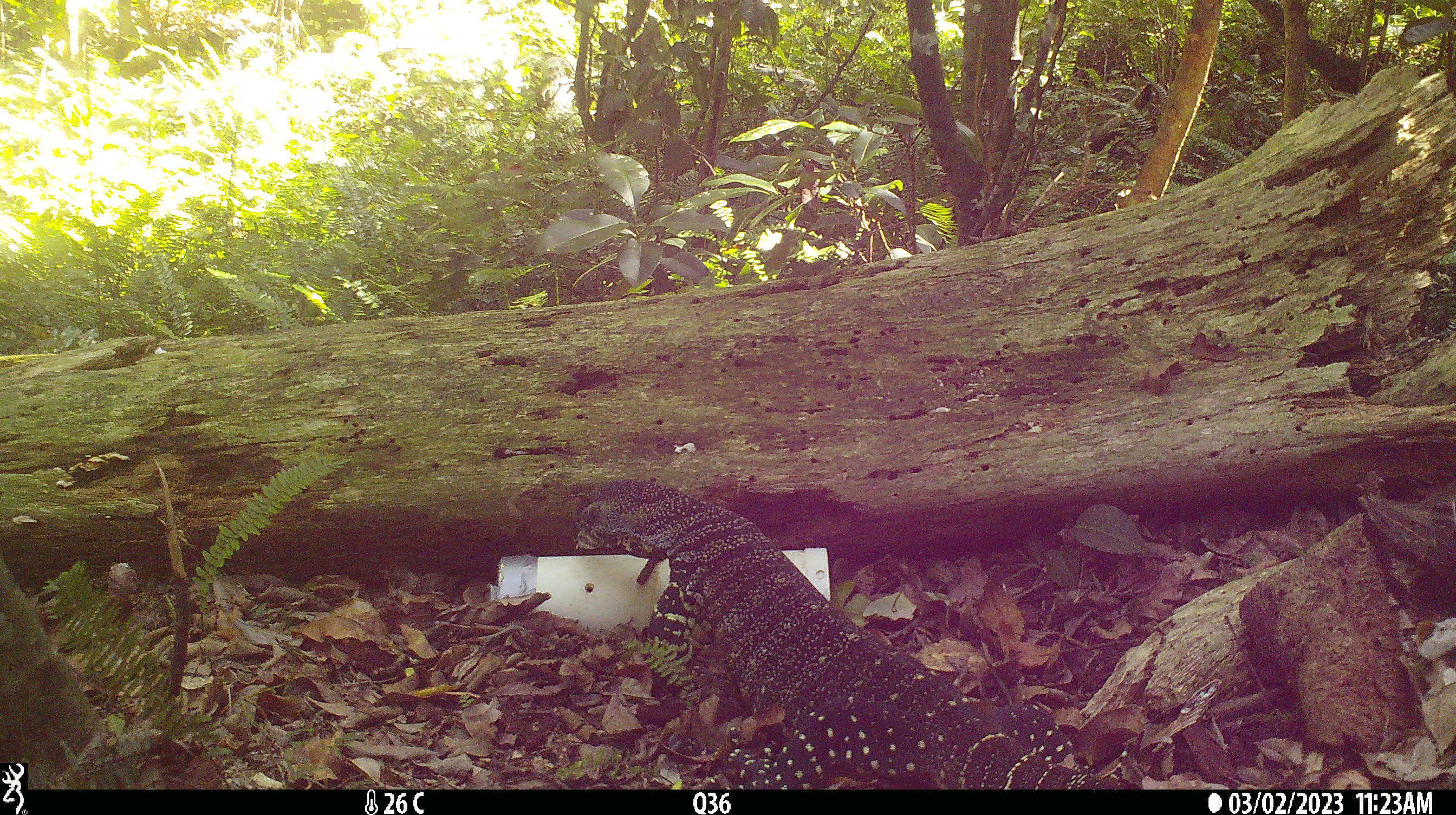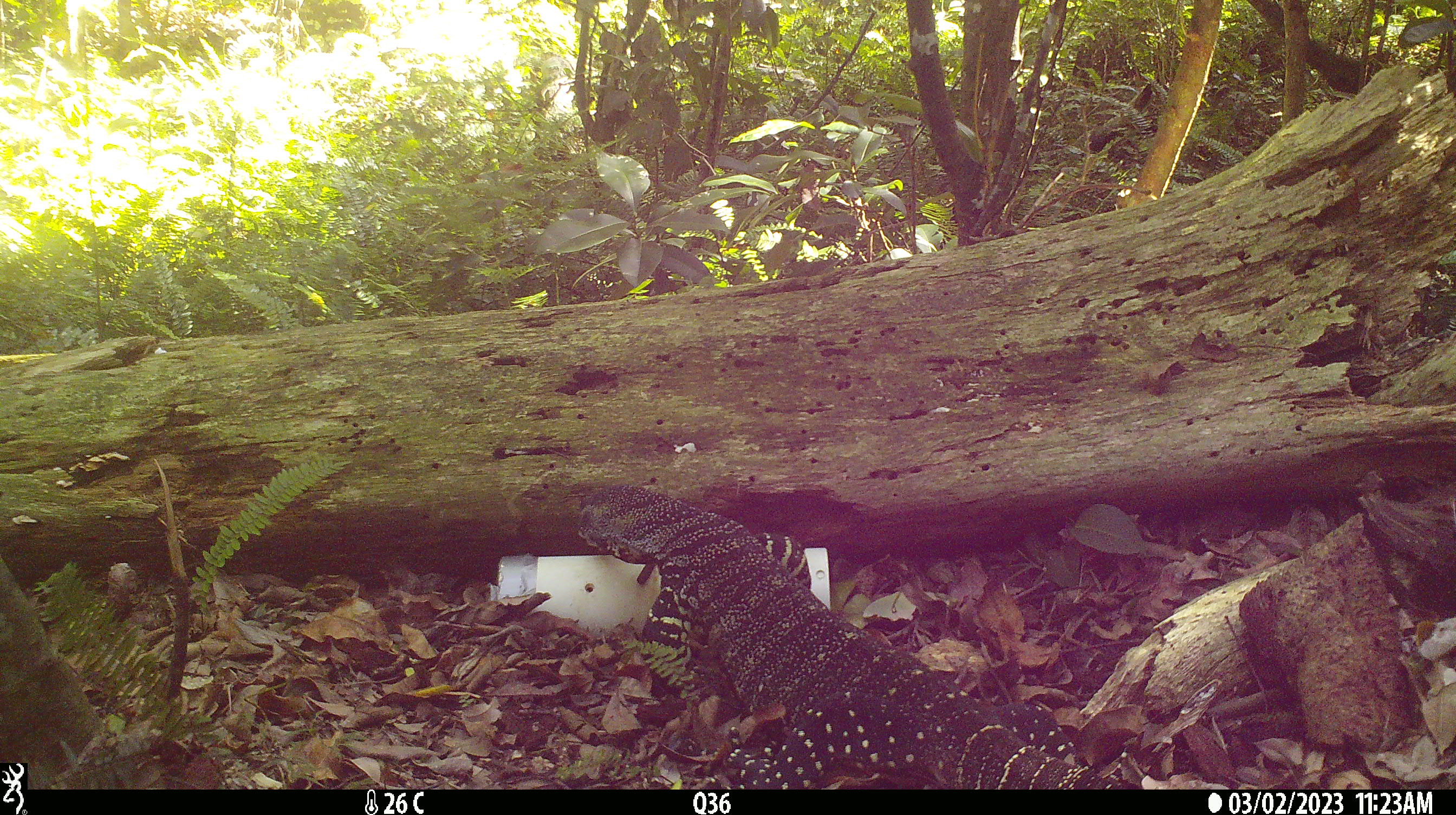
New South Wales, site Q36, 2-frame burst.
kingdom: Animalia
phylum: Chordata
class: Reptilia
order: Squamata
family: Varanidae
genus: Varanus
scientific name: Varanus varius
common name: lace monitor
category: goanna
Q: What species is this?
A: Goanna (lace monitor) (Varanus varius).